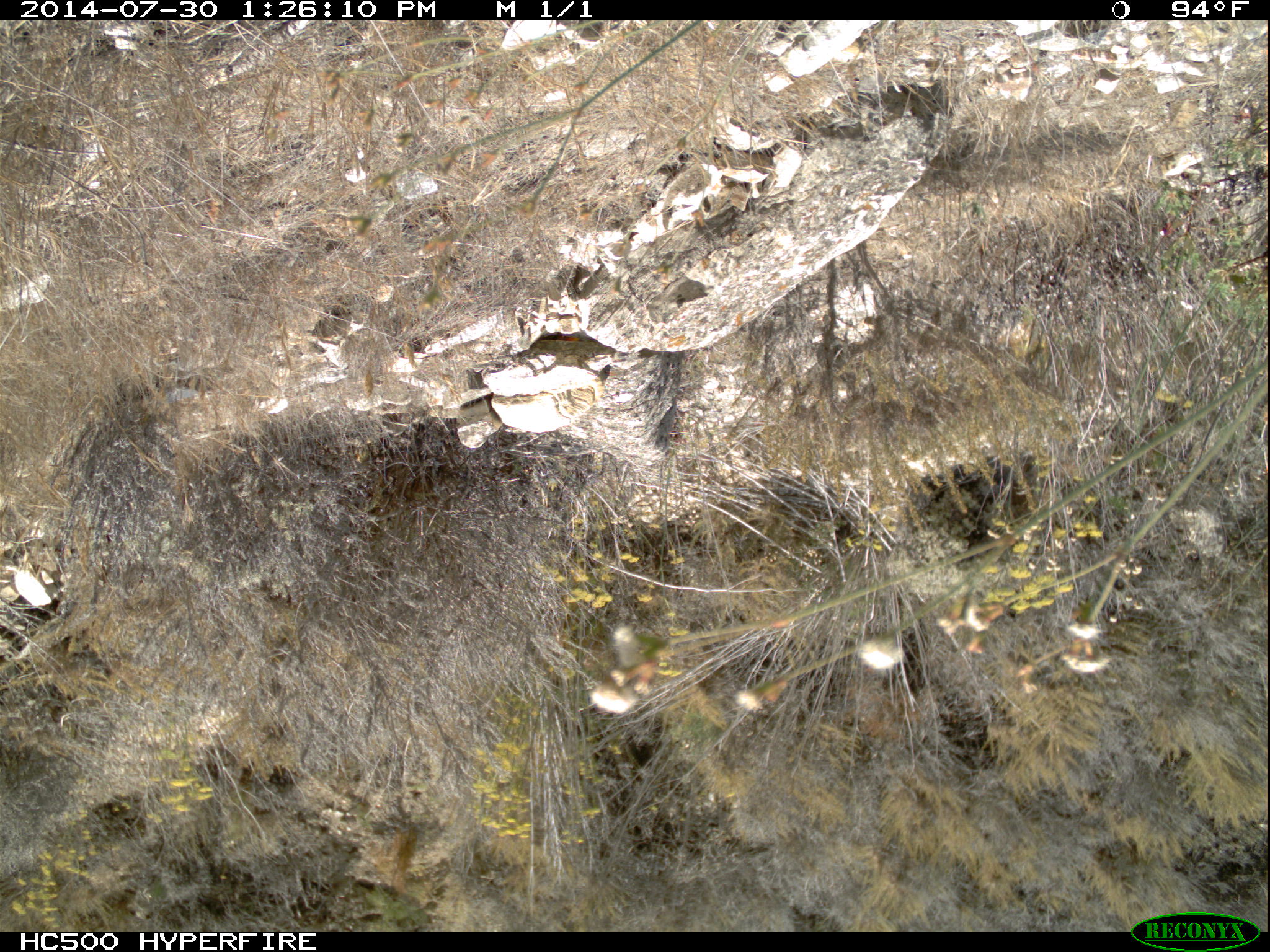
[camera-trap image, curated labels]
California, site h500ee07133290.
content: no animal present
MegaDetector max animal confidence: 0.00